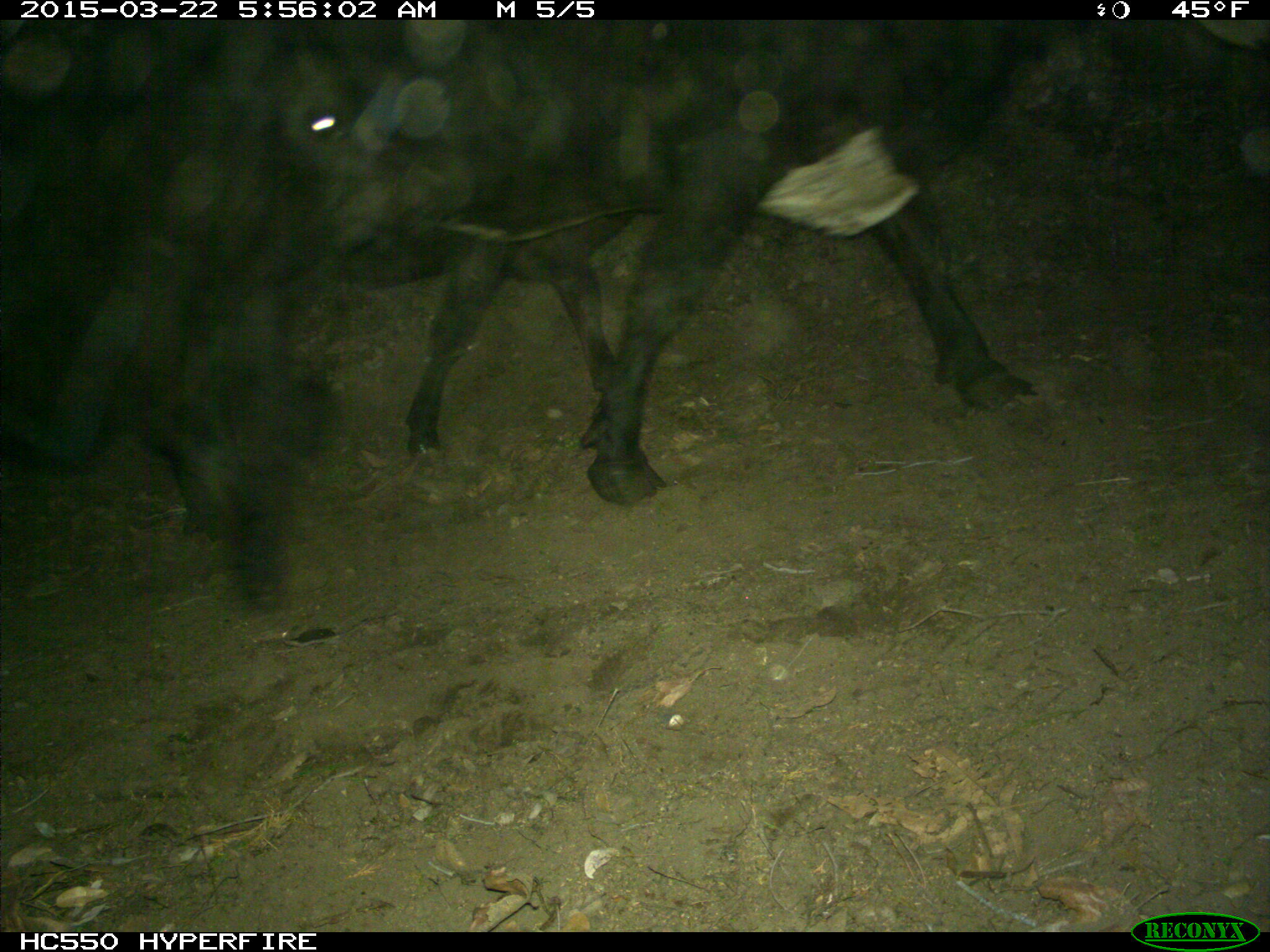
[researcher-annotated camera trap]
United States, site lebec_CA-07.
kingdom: Animalia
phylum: Chordata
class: Mammalia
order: Artiodactyla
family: Bovidae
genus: Bos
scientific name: Bos taurus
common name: domestic cow